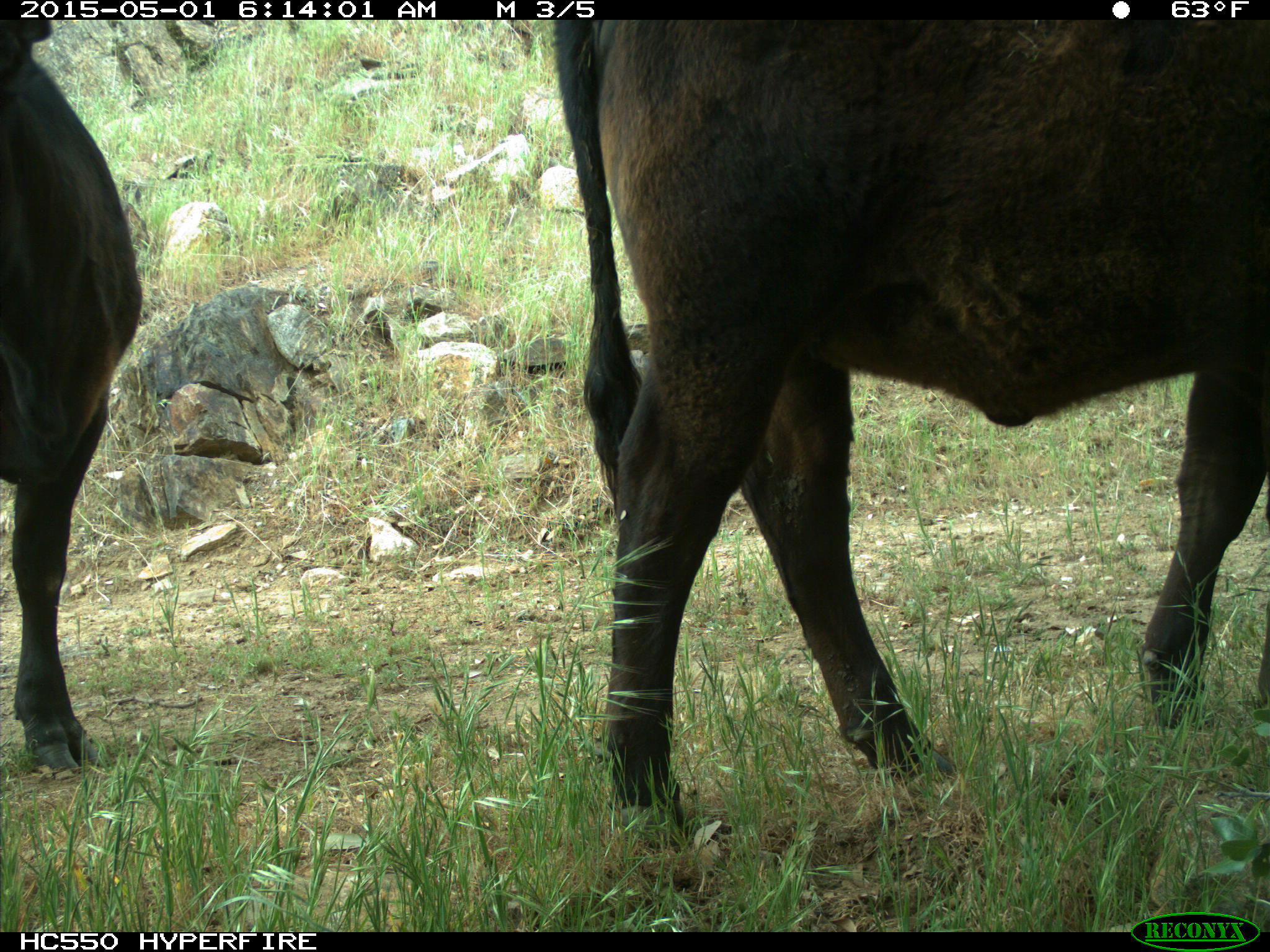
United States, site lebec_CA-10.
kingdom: Animalia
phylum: Chordata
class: Mammalia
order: Artiodactyla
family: Bovidae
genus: Bos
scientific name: Bos taurus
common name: domestic cow